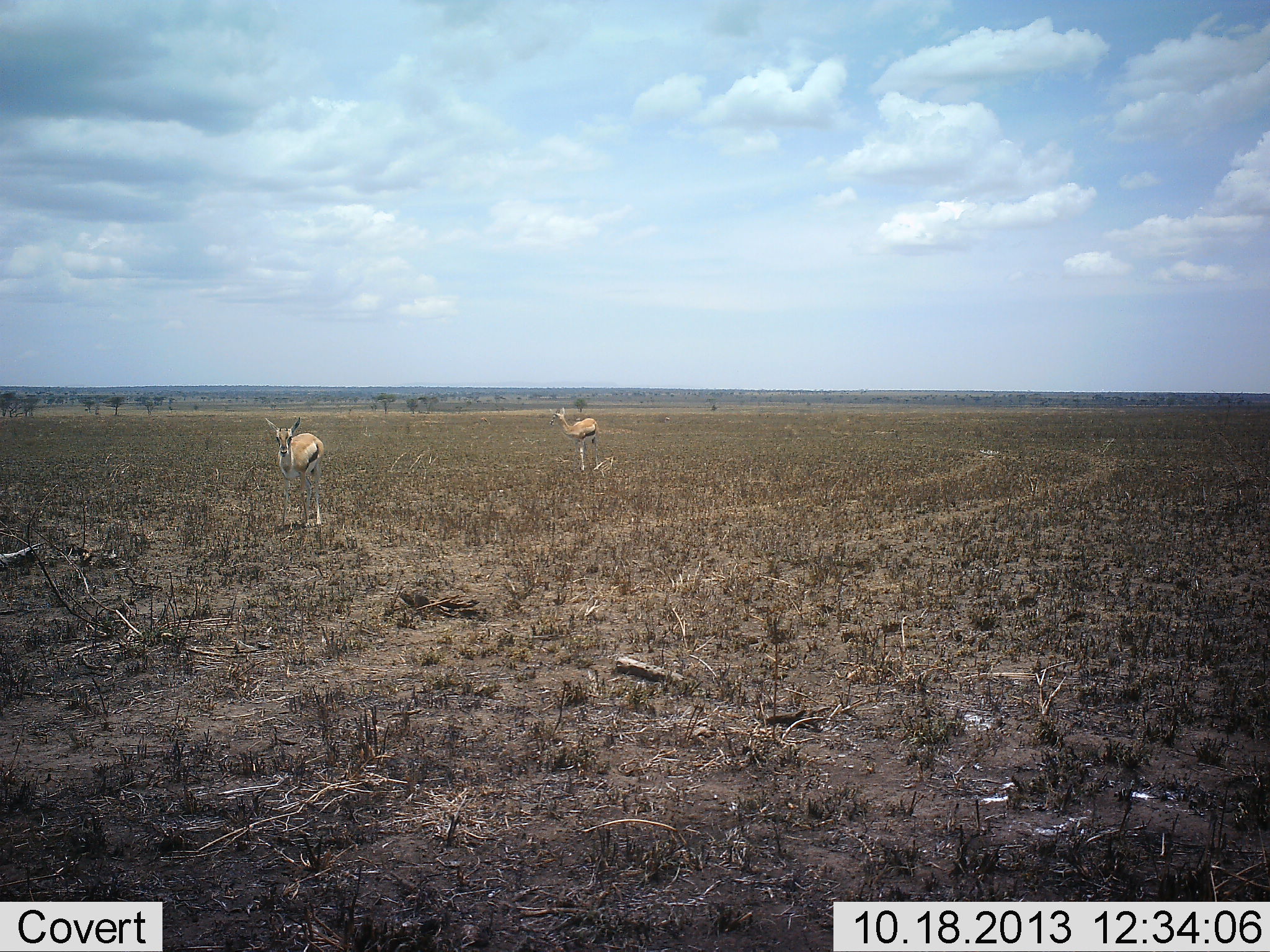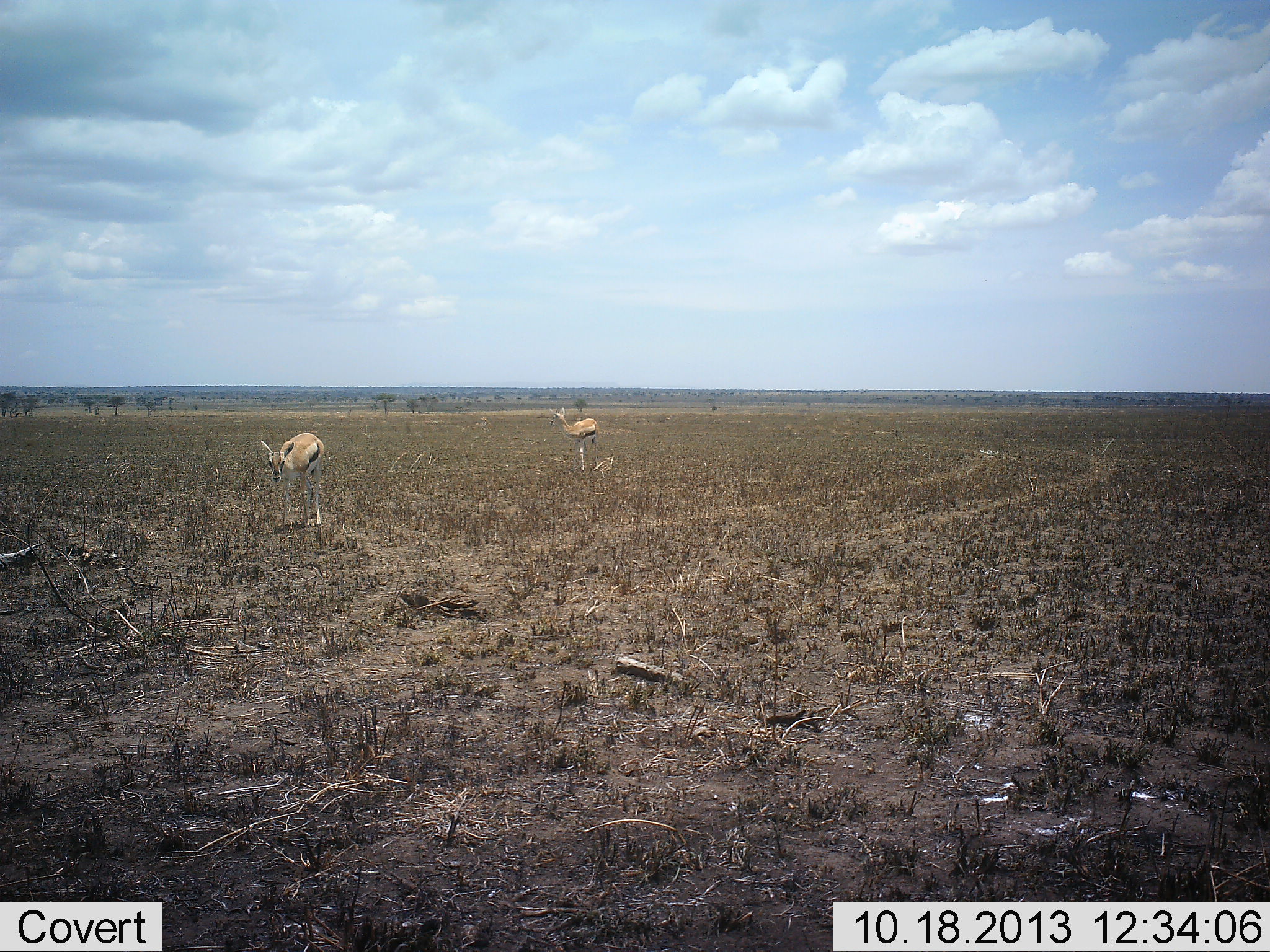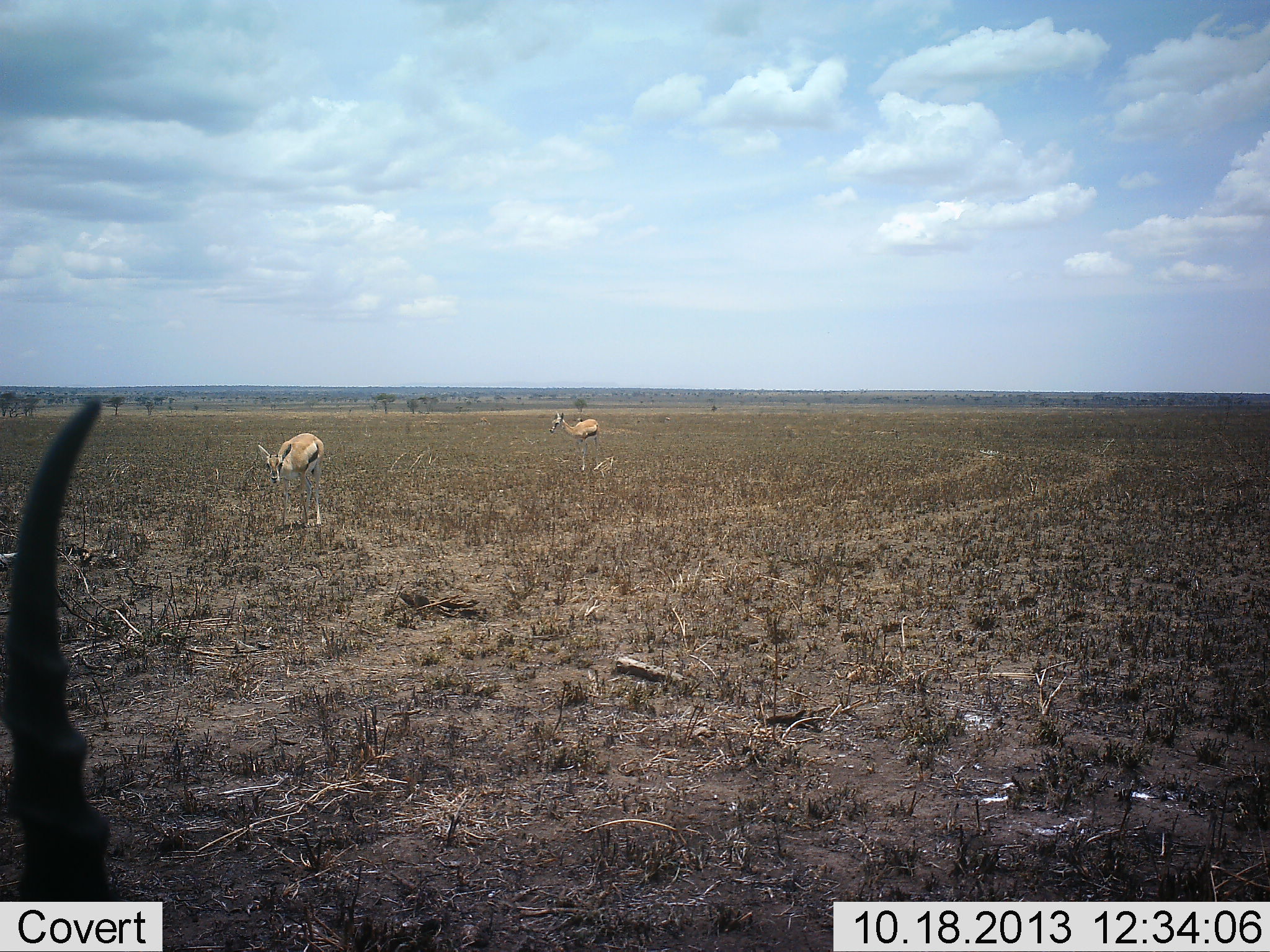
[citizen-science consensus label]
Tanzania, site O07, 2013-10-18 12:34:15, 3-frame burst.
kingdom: Animalia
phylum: Chordata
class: Mammalia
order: Artiodactyla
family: Bovidae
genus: Eudorcas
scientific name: Eudorcas thomsonii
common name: thomson's gazelle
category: gazellethomsons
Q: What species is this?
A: Gazellethomsons (thomson's gazelle) (Eudorcas thomsonii).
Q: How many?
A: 3.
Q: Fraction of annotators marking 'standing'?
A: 81%.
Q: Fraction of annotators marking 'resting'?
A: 0%.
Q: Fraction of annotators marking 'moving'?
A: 15%.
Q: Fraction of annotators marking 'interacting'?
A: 0%.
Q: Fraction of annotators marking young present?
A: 0%.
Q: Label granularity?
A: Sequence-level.